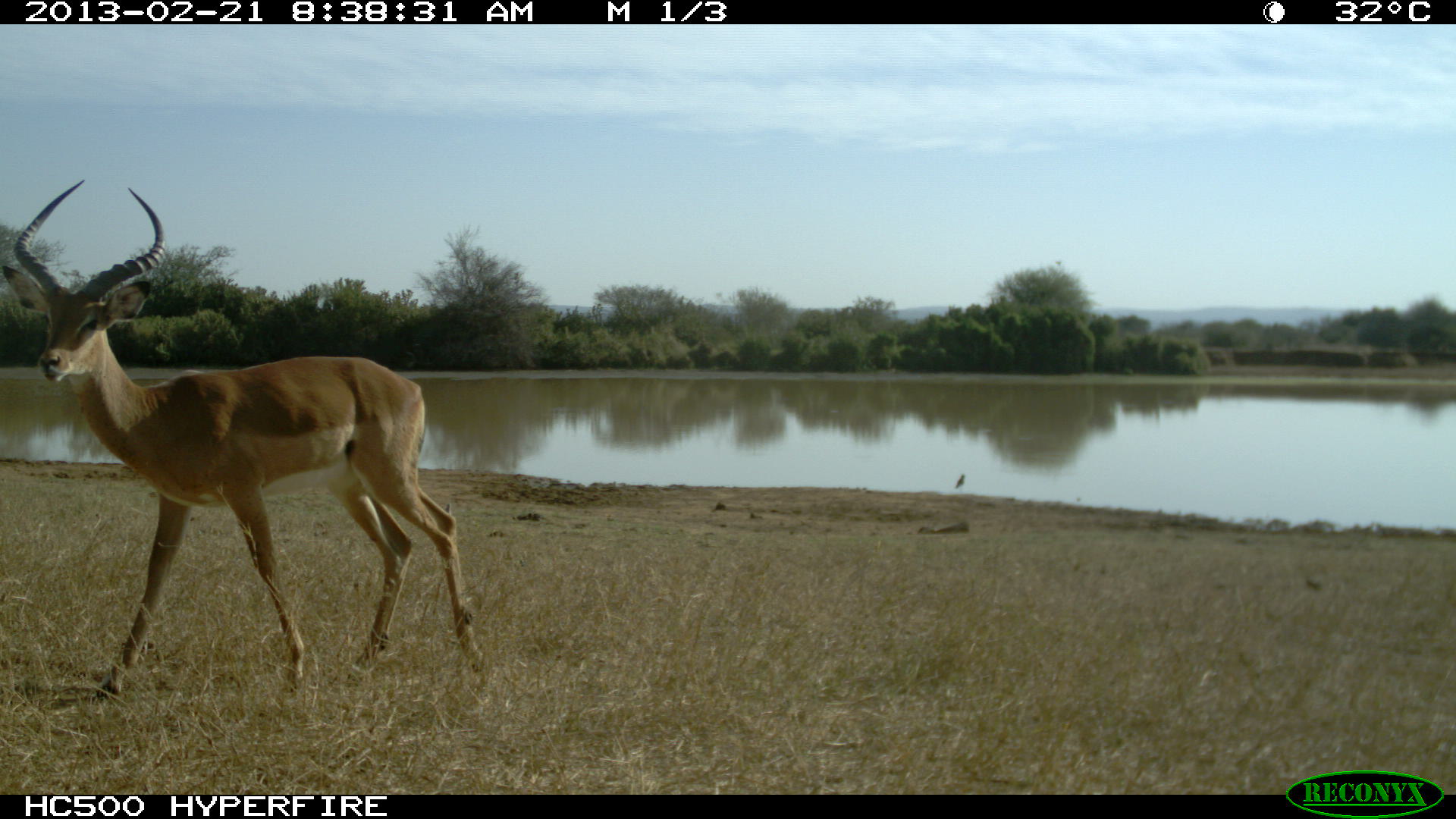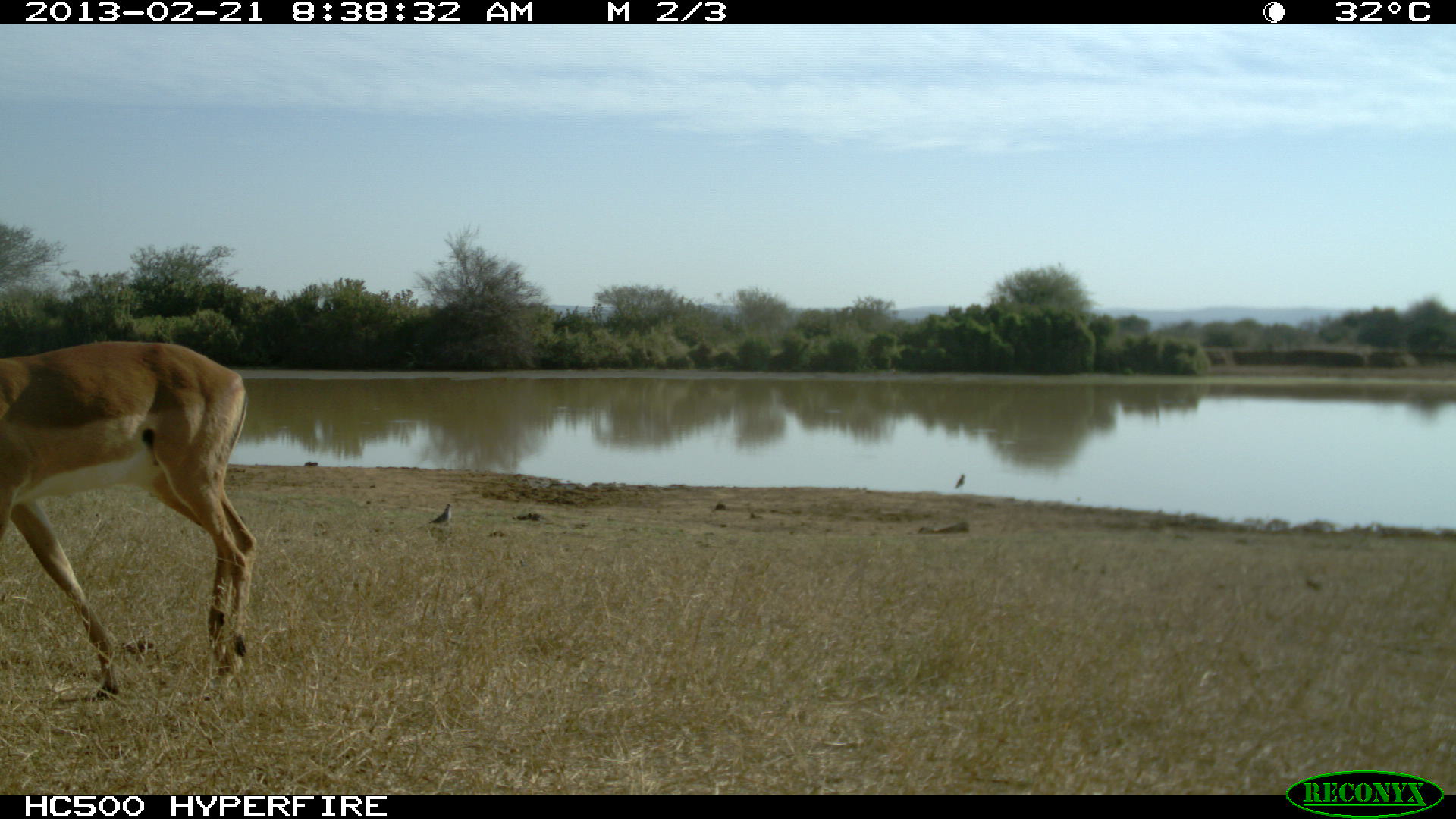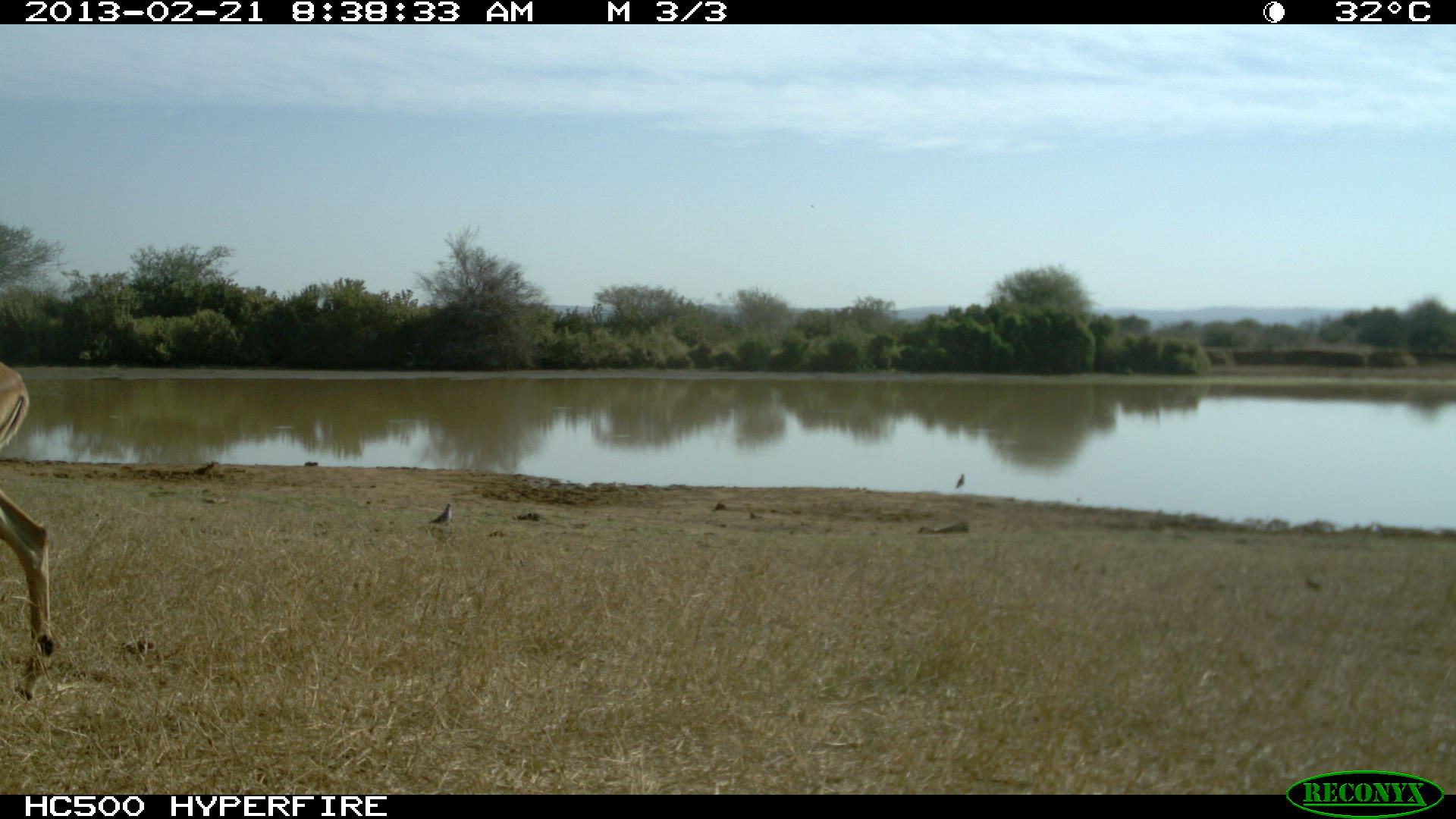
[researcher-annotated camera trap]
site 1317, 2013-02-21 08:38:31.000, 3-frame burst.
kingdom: Animalia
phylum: Chordata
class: Mammalia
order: Artiodactyla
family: Bovidae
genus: Aepyceros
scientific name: Aepyceros melampus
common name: impala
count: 1